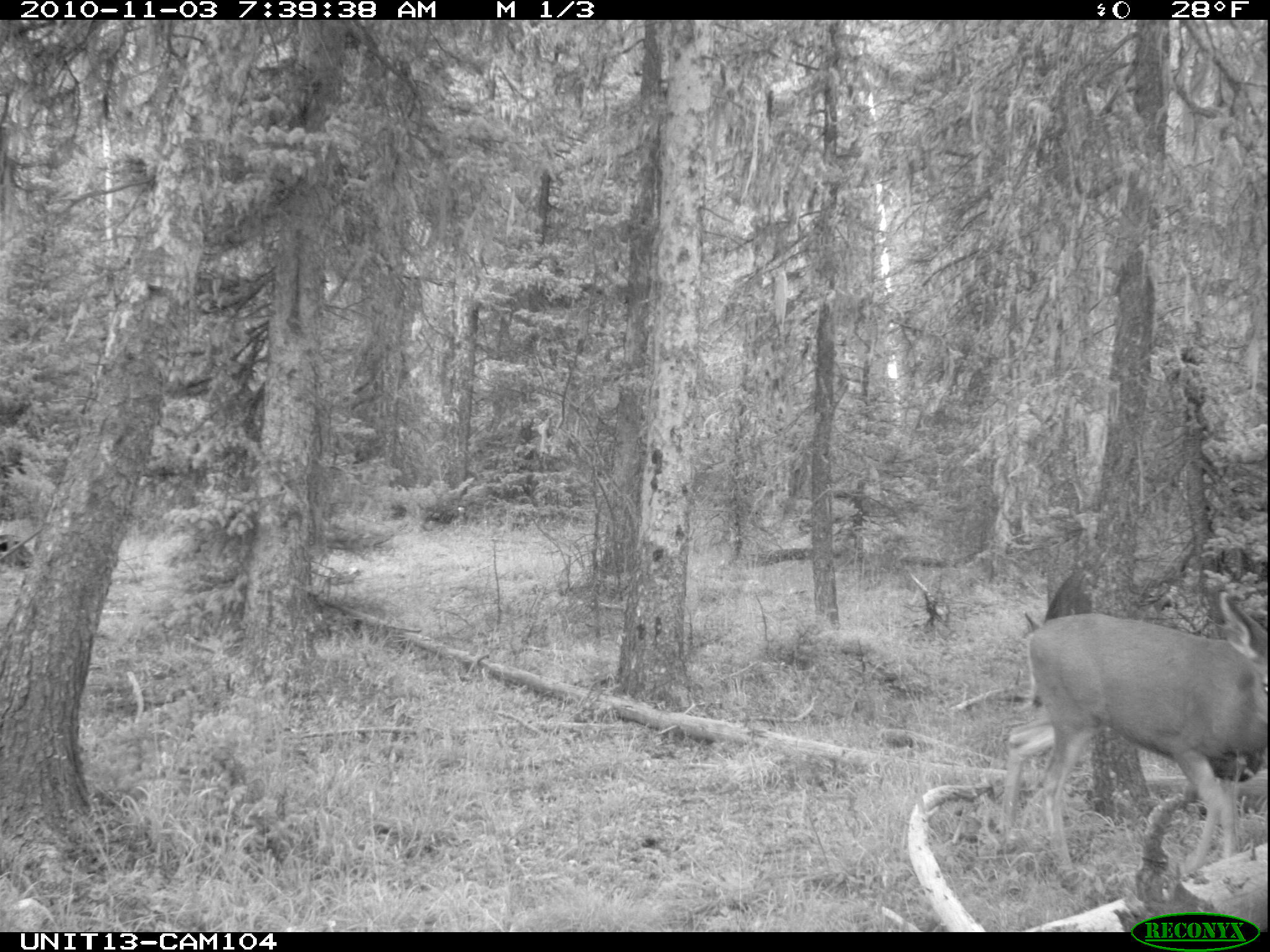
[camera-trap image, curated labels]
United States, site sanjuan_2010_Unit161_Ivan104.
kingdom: Animalia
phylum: Chordata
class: Mammalia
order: Artiodactyla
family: Cervidae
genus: Odocoileus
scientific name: Odocoileus hemionus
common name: mule deer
Odocoileus hemionus (mule deer).